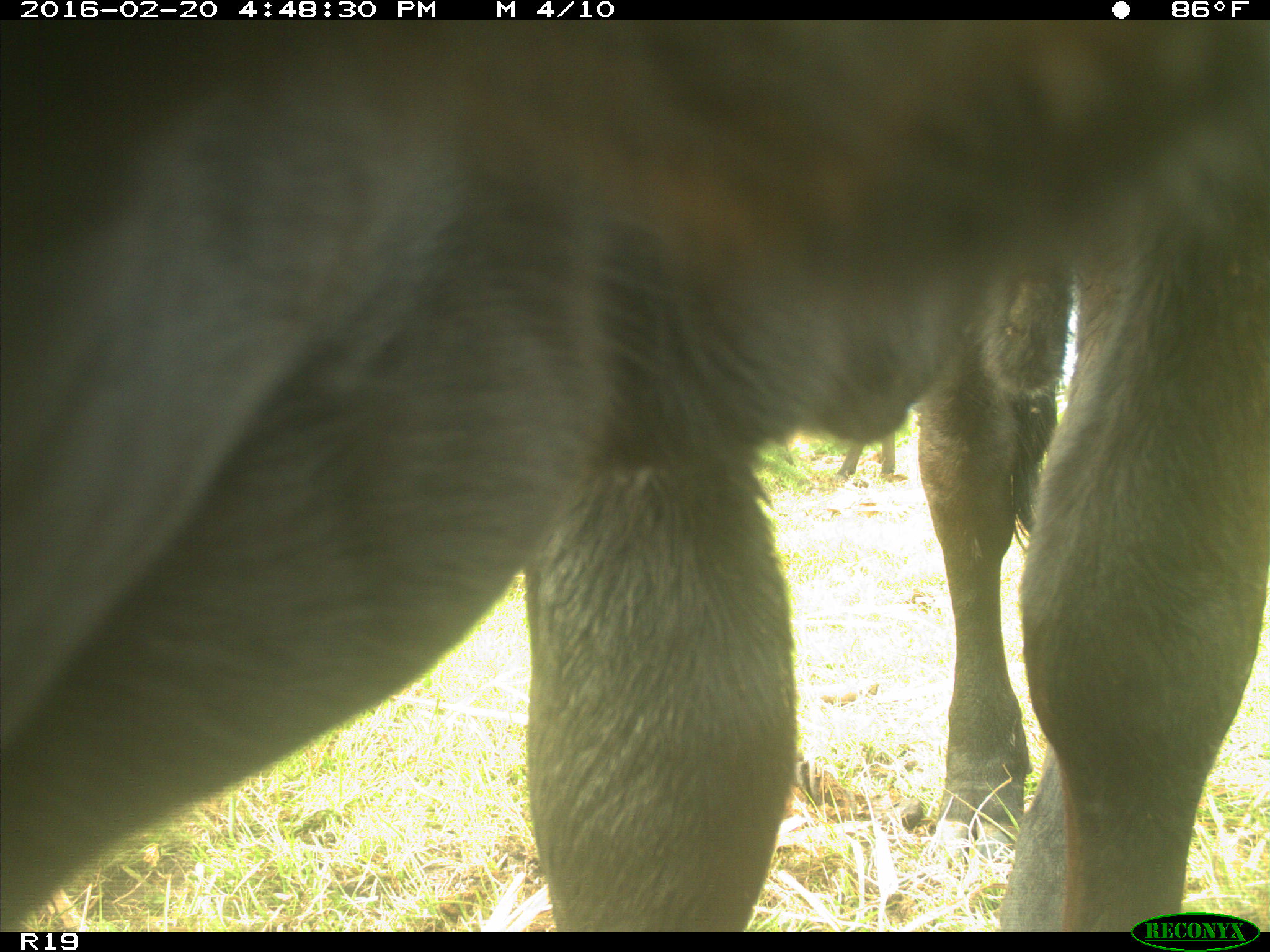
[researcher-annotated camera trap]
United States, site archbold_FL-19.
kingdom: Animalia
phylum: Chordata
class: Mammalia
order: Artiodactyla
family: Bovidae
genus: Bos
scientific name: Bos taurus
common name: domestic cow